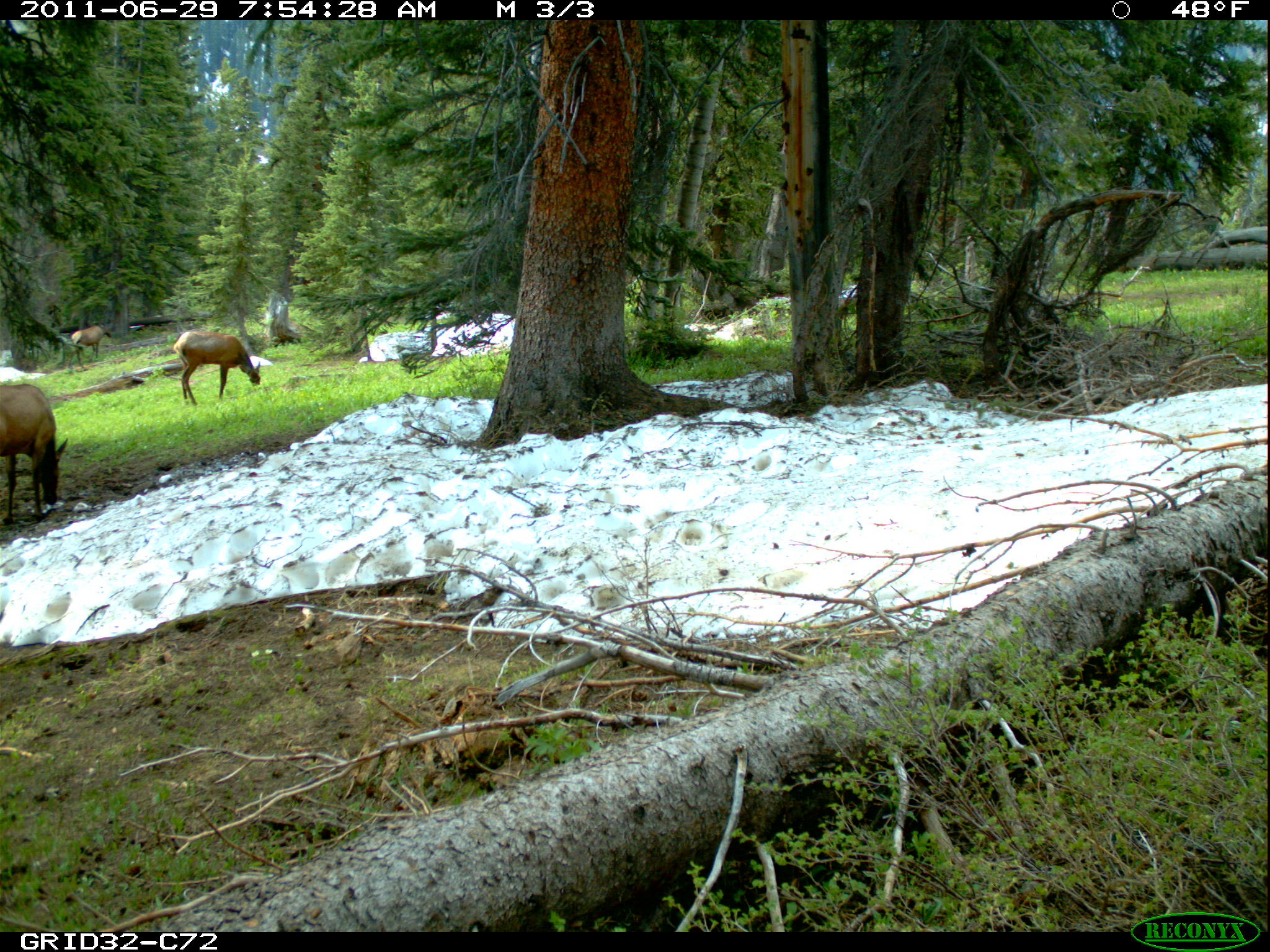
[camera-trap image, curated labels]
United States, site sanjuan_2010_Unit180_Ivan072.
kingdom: Animalia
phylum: Chordata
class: Mammalia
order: Artiodactyla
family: Cervidae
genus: Cervus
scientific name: Cervus elaphus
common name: red deer